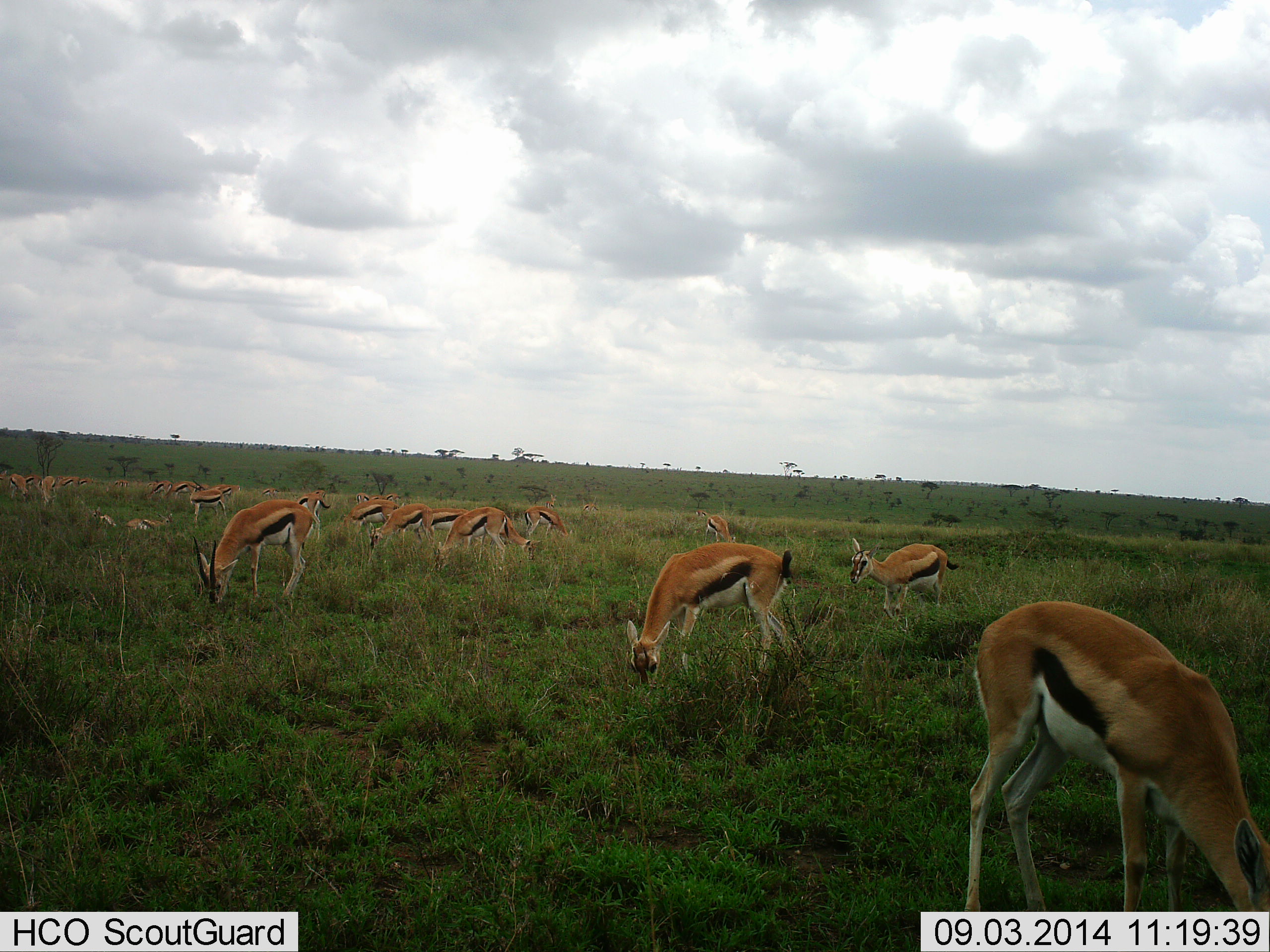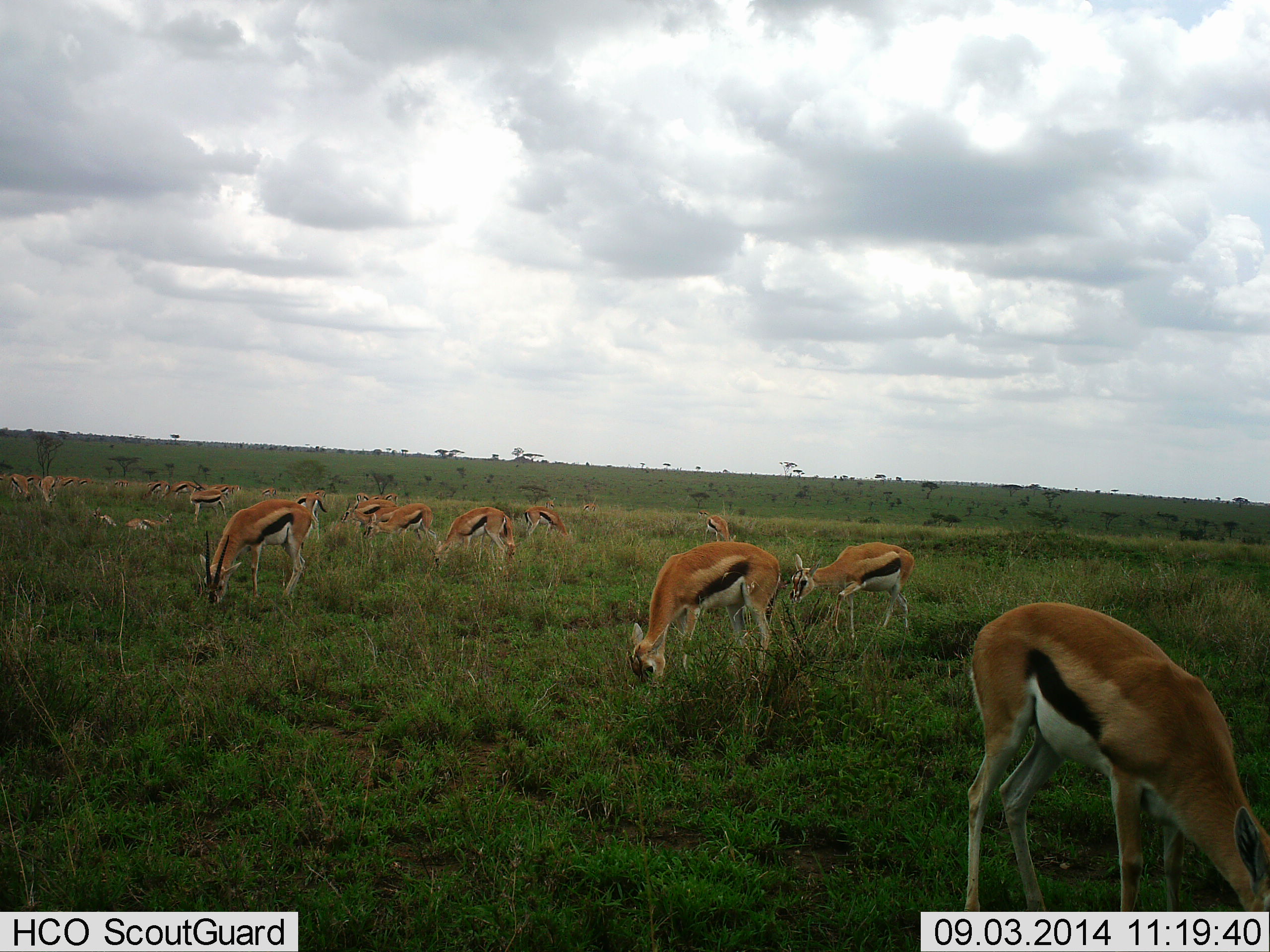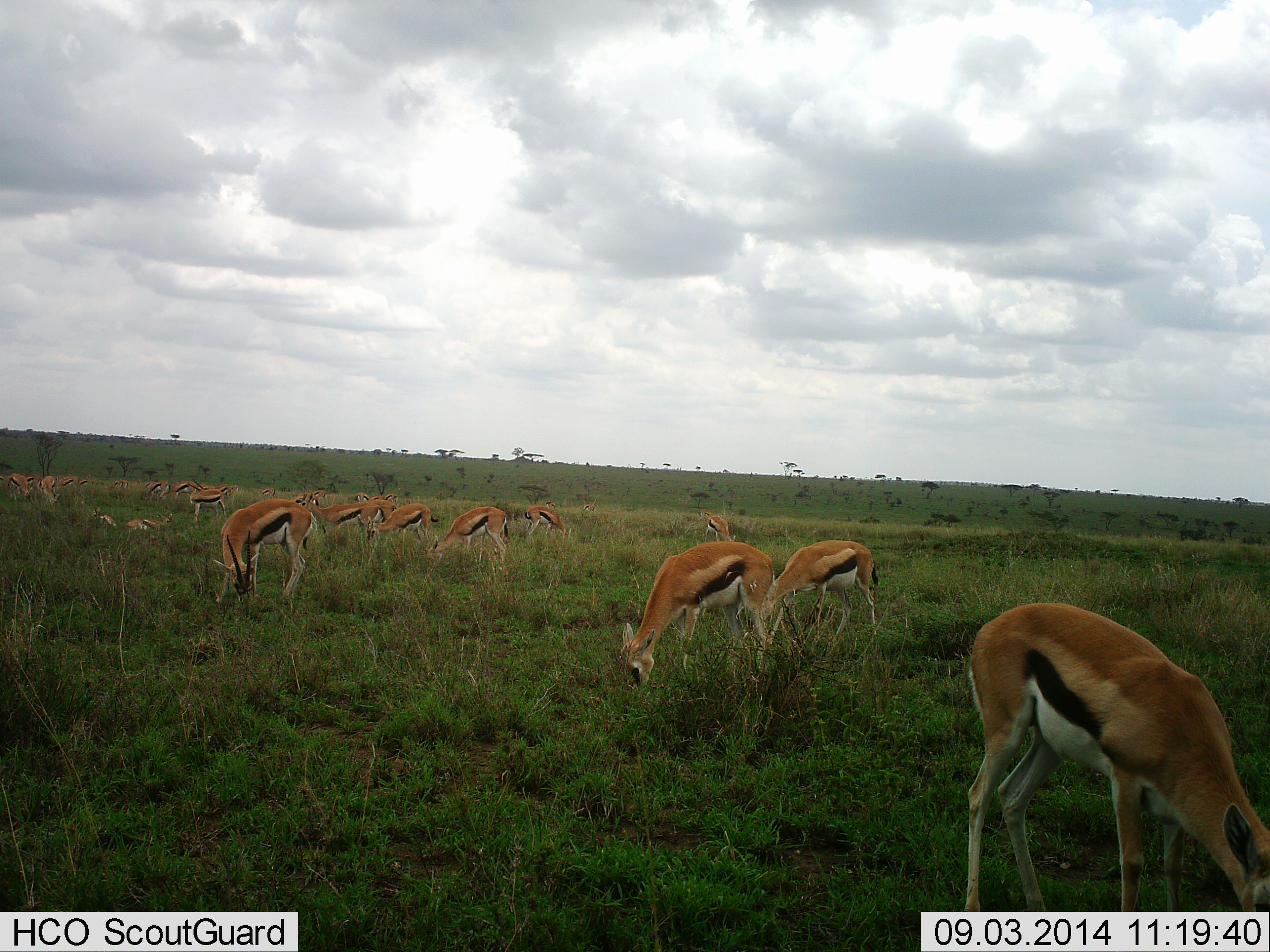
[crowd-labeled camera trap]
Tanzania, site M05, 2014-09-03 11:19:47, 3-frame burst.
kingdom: Animalia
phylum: Chordata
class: Mammalia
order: Artiodactyla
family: Bovidae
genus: Eudorcas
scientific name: Eudorcas thomsonii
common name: thomson's gazelle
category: gazellethomsons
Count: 11-50.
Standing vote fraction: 20%.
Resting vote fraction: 30%.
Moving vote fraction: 20%.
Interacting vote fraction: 0%.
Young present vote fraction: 0%.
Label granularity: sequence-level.